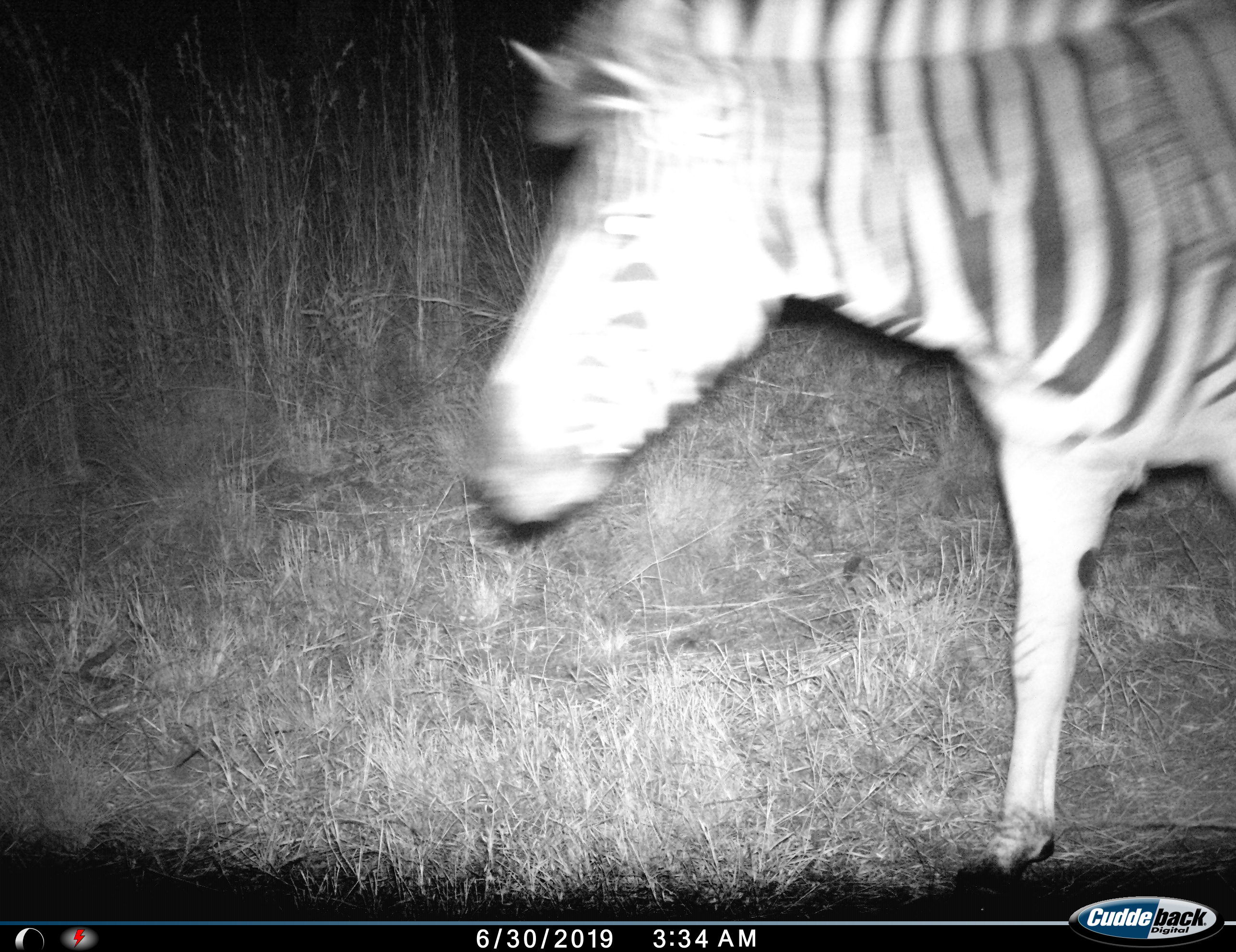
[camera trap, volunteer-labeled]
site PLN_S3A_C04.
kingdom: Animalia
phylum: Chordata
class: Mammalia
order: Perissodactyla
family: Equidae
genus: Equus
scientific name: Equus quagga burchellii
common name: burchell's zebra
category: zebraburchells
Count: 1.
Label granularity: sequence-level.